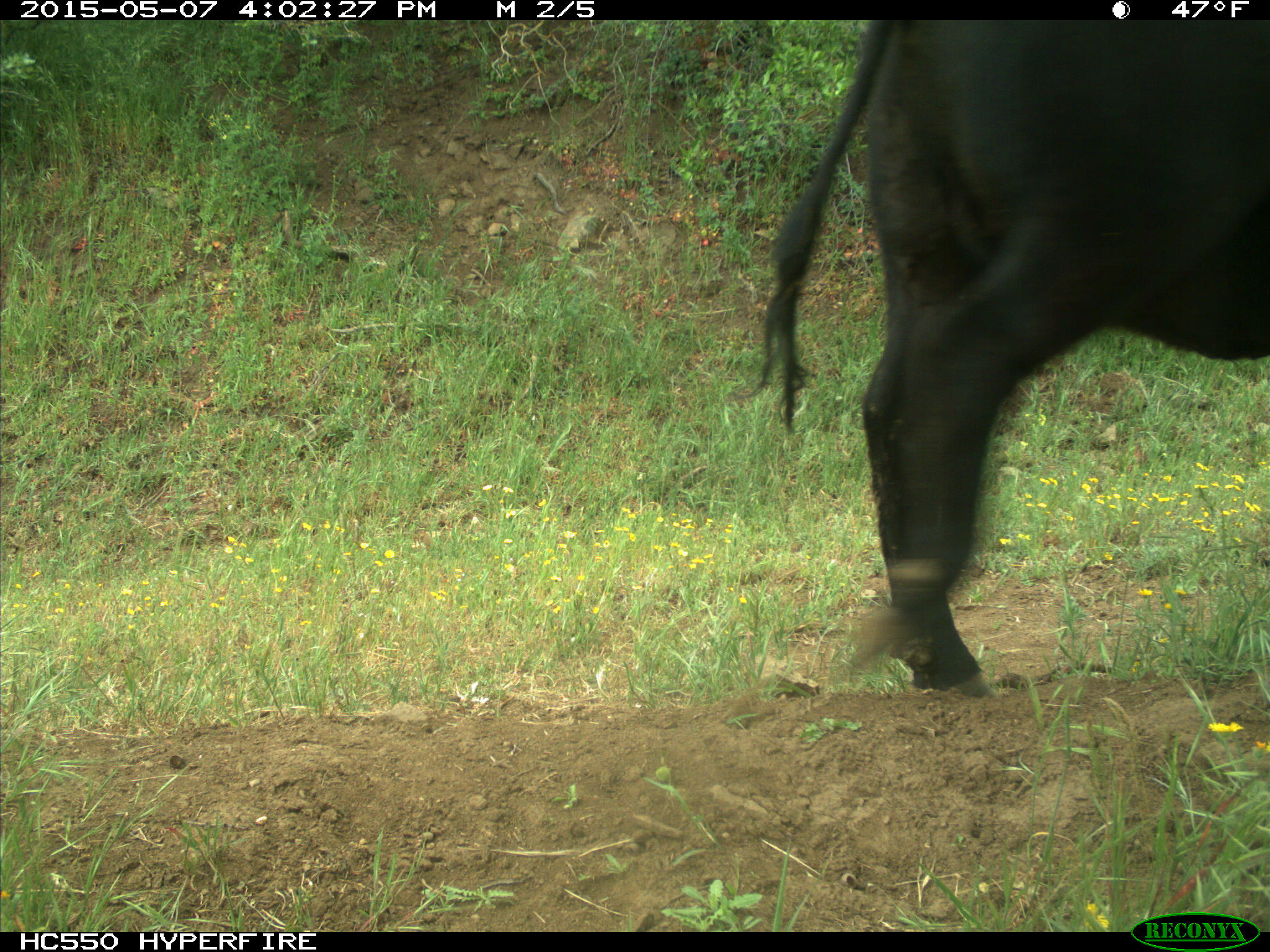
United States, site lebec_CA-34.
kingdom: Animalia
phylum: Chordata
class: Mammalia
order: Artiodactyla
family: Bovidae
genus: Bos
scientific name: Bos taurus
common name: domestic cow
Bos taurus (domestic cow).